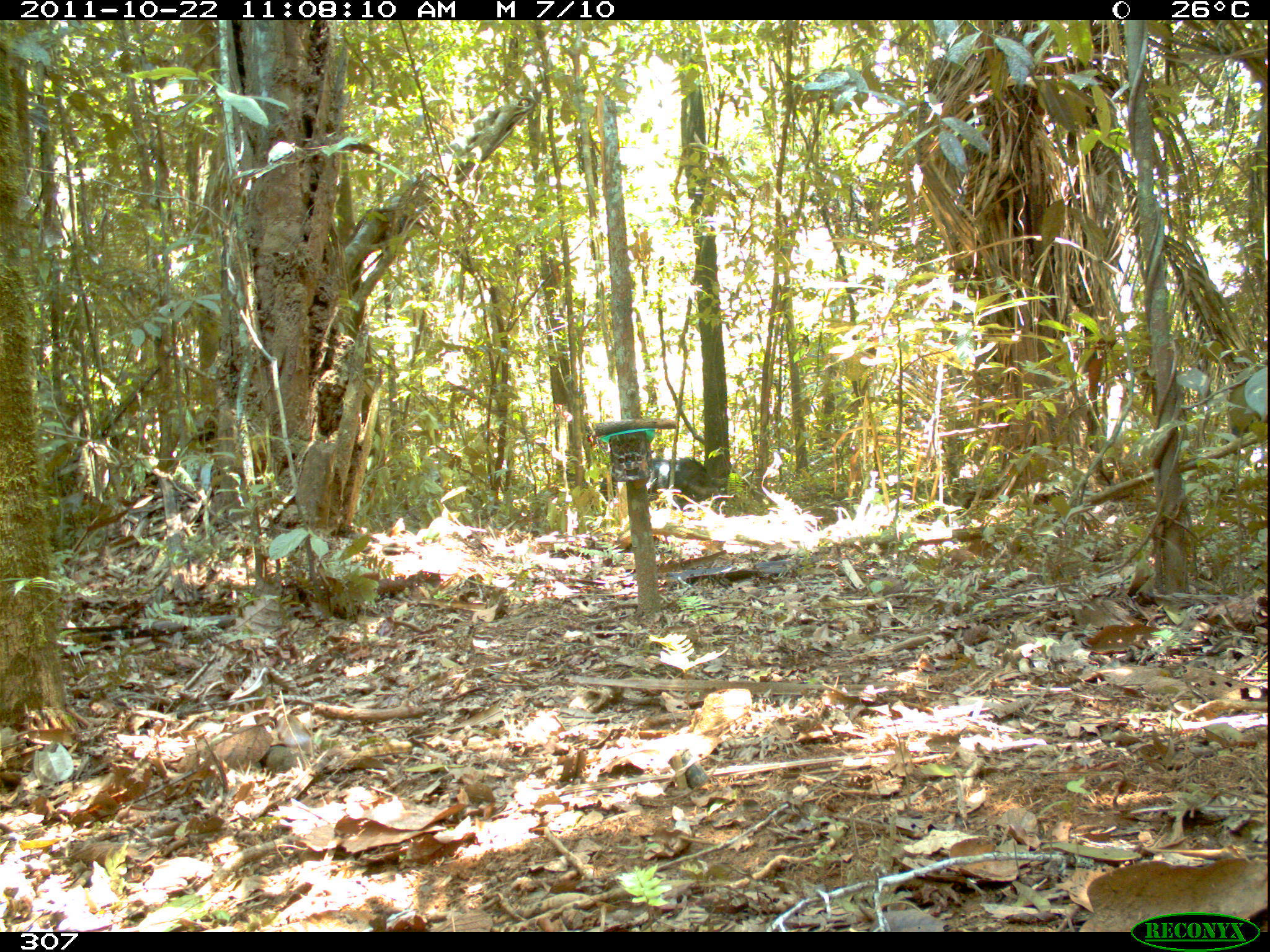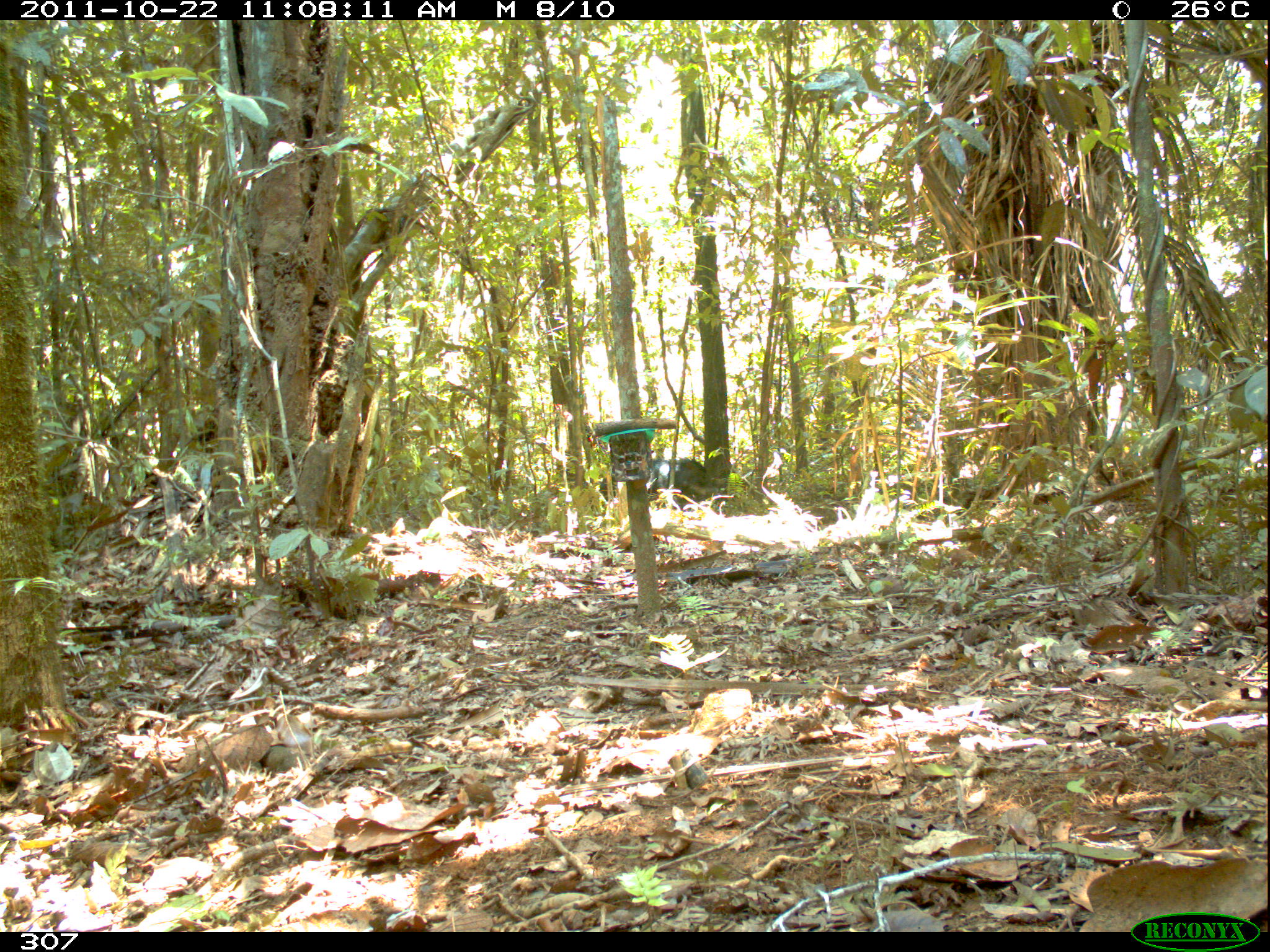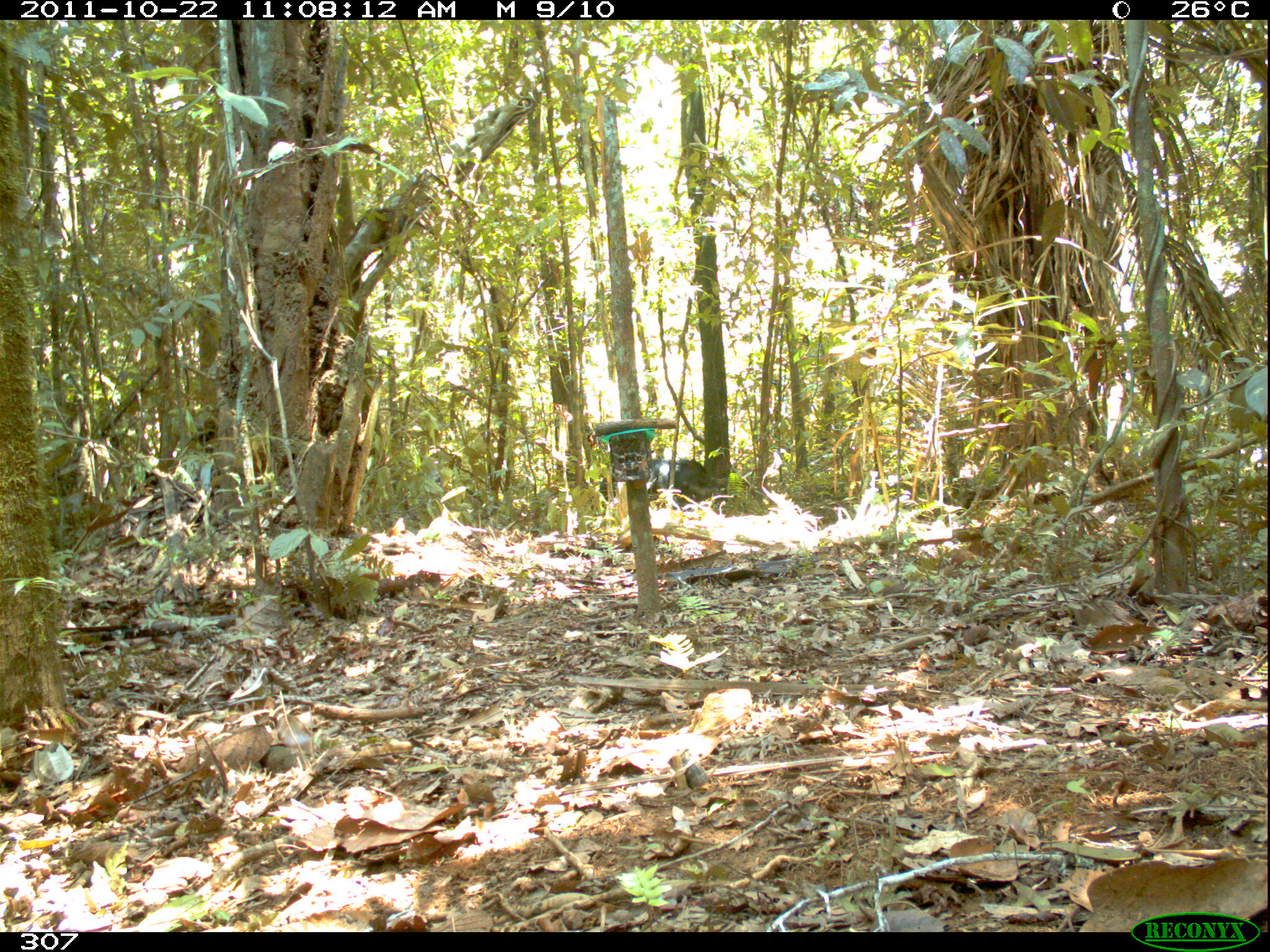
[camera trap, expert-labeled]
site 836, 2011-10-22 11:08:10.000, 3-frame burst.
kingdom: Animalia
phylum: Chordata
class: Mammalia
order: Artiodactyla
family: Tayassuidae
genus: Tayassu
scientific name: Tayassu pecari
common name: white-lipped peccary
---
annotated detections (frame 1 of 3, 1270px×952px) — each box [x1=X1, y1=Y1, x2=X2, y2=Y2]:
tayassu pecari: [x1=599, y1=458, x2=717, y2=505]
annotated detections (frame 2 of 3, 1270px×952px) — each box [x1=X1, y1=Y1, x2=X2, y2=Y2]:
tayassu pecari: [x1=598, y1=458, x2=722, y2=512]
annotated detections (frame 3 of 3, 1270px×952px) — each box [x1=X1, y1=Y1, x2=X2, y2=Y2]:
tayassu pecari: [x1=598, y1=458, x2=720, y2=511]